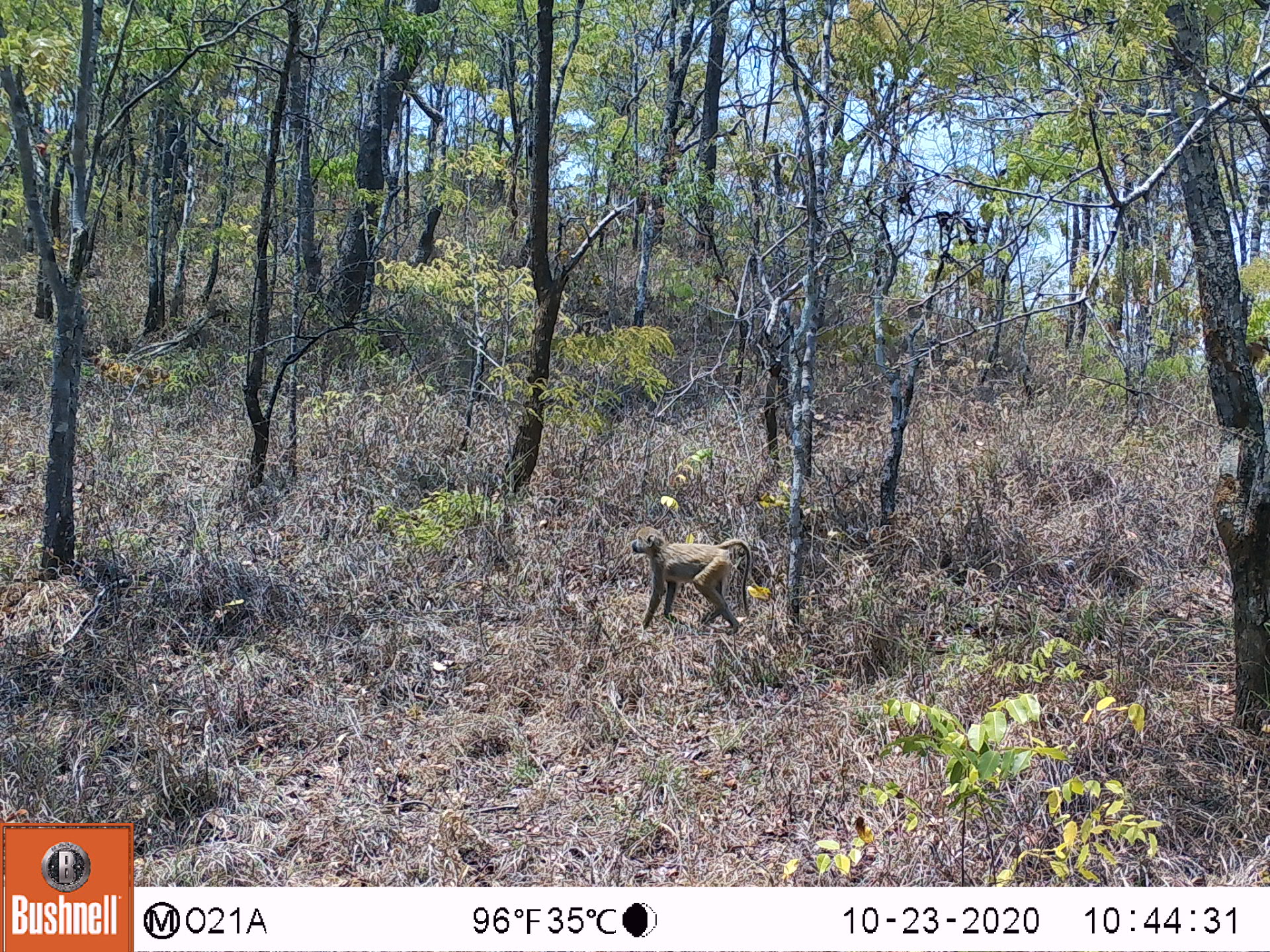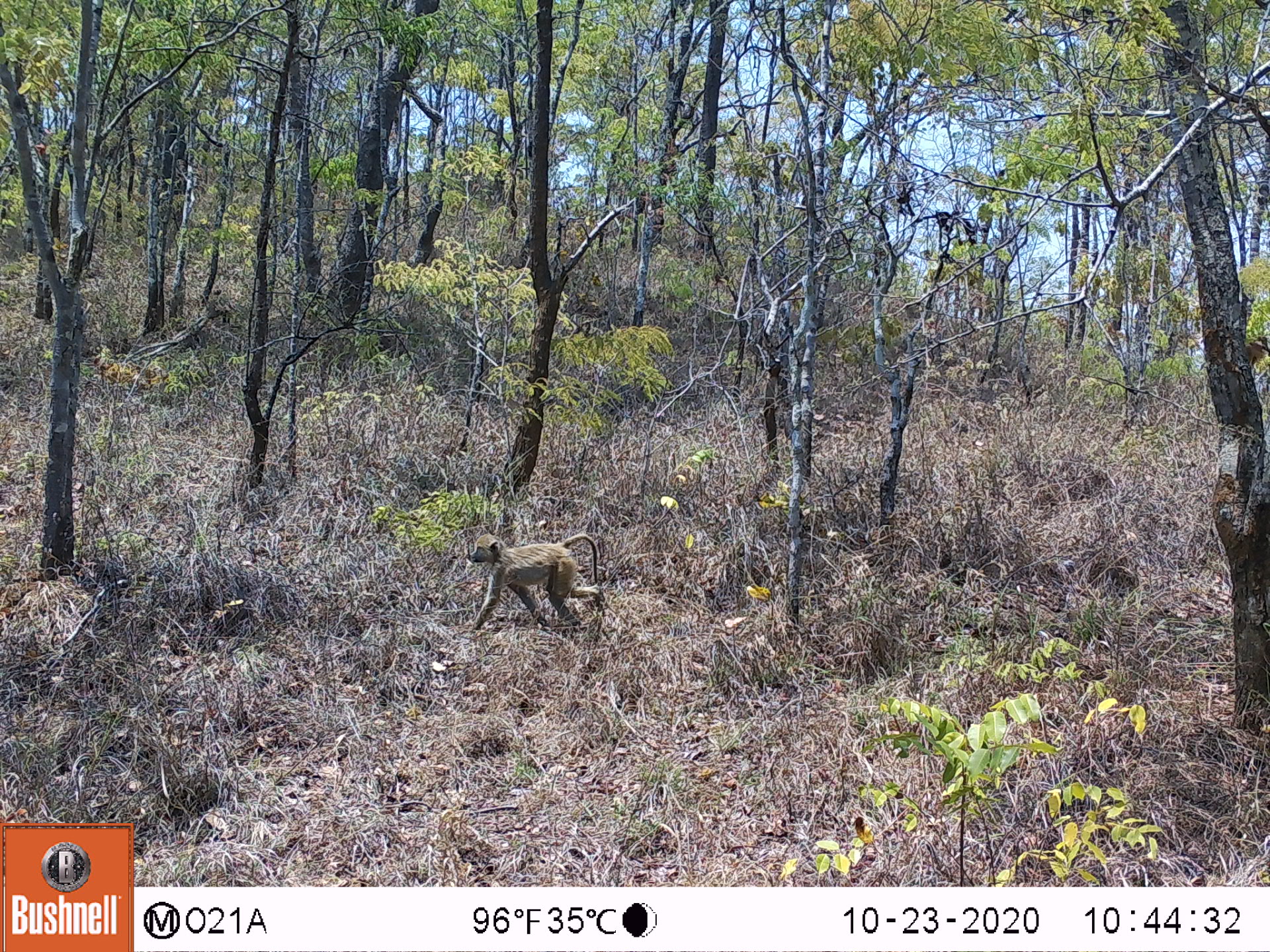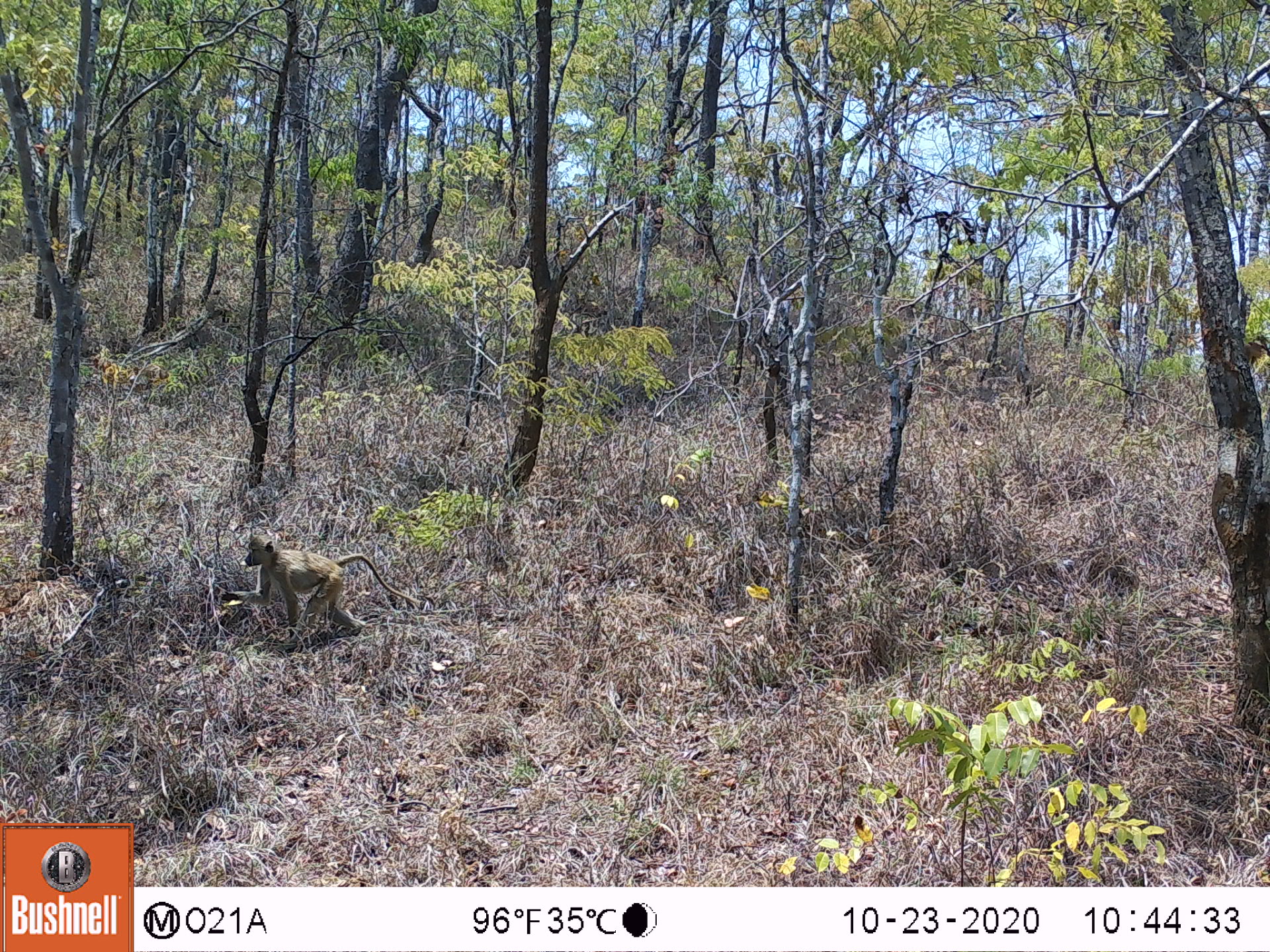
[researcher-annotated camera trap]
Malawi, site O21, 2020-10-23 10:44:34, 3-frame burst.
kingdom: Animalia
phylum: Chordata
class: Mammalia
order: Primates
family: Cercopithecidae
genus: Papio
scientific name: Papio cynocephalus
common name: yellow baboon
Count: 1.